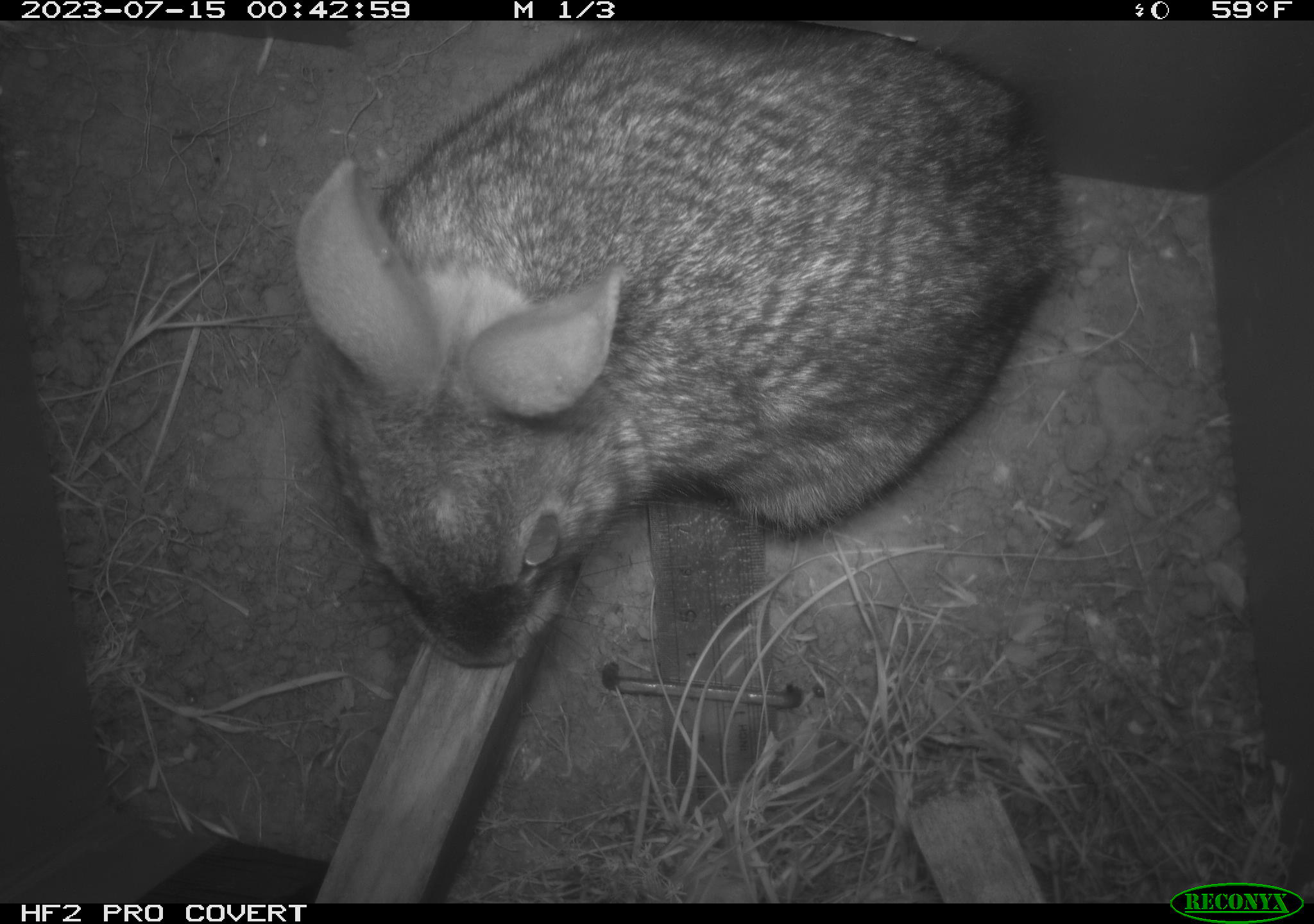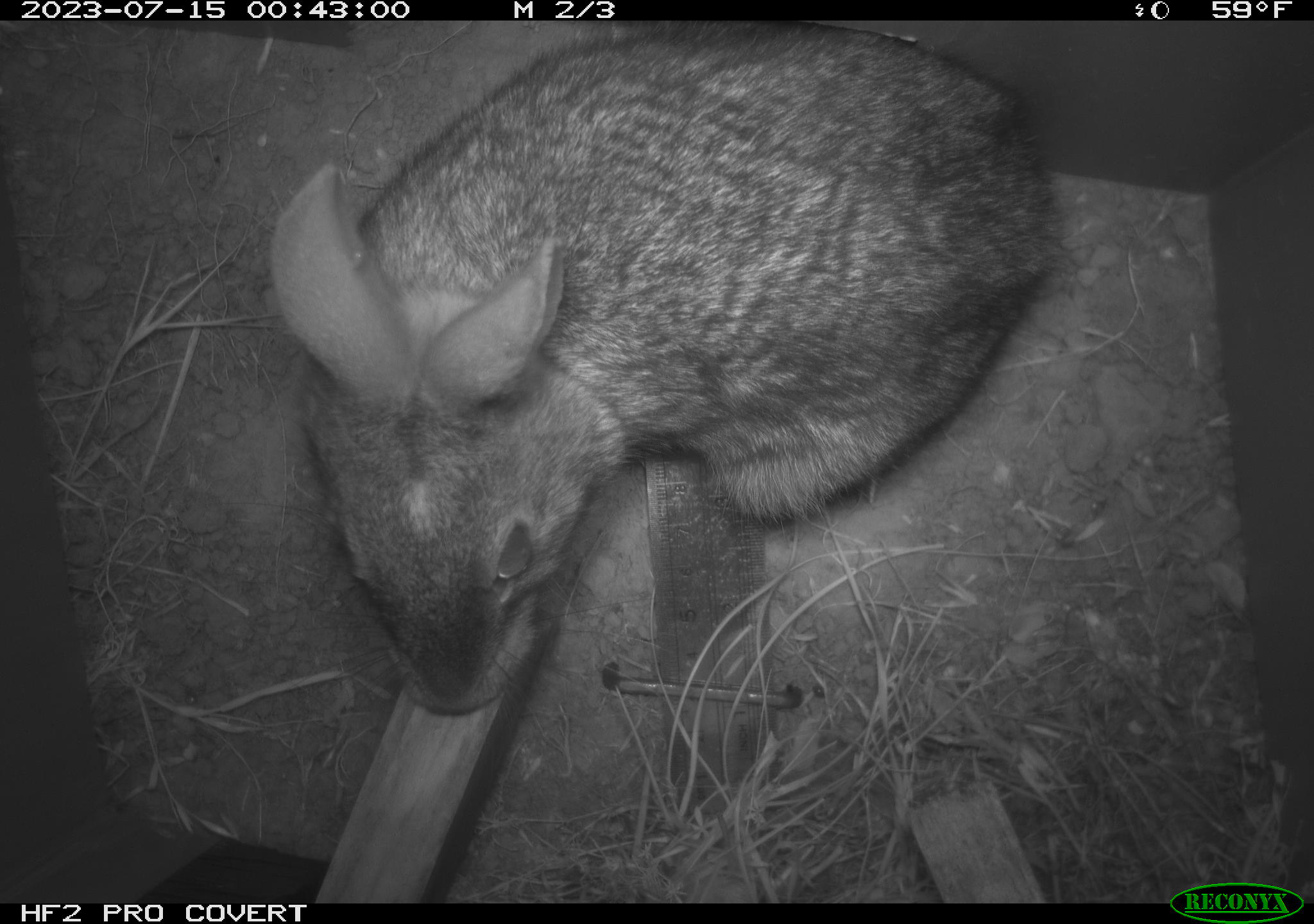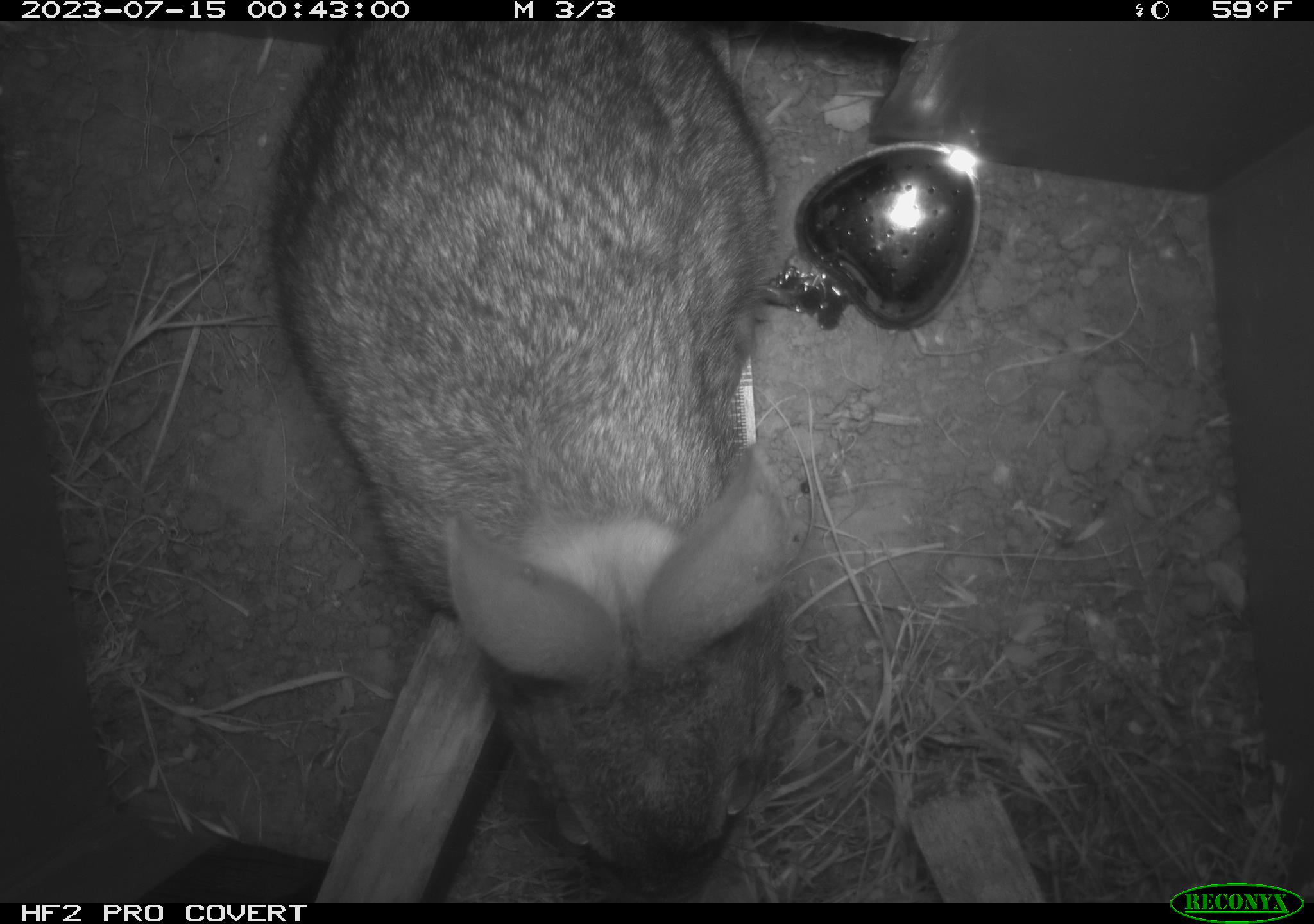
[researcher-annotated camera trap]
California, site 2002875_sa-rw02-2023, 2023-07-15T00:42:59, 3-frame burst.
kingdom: Animalia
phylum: Chordata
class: Mammalia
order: Lagomorpha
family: Leporidae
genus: Sylvilagus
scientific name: Sylvilagus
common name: cottontail rabbits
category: sylvilagus species